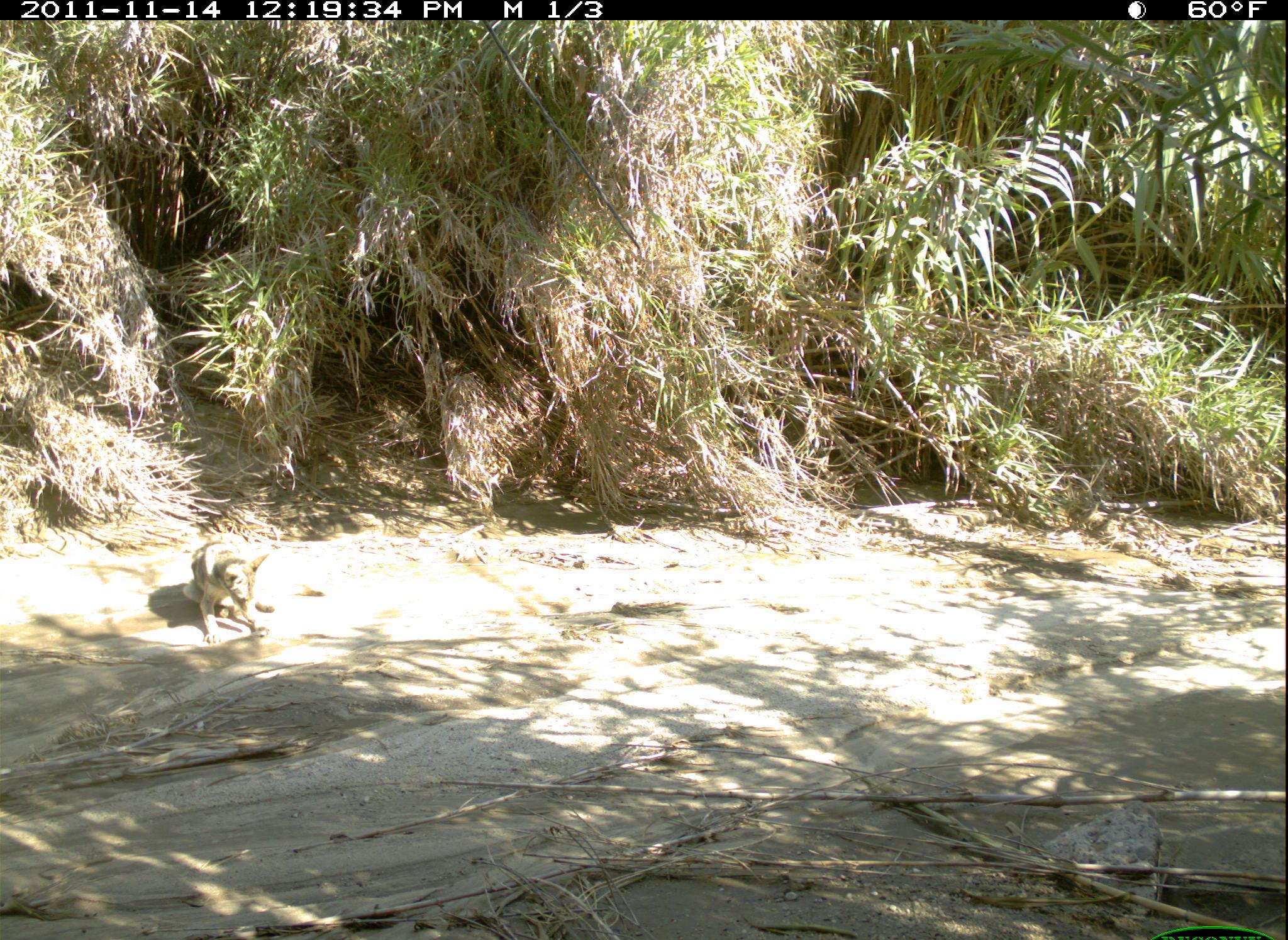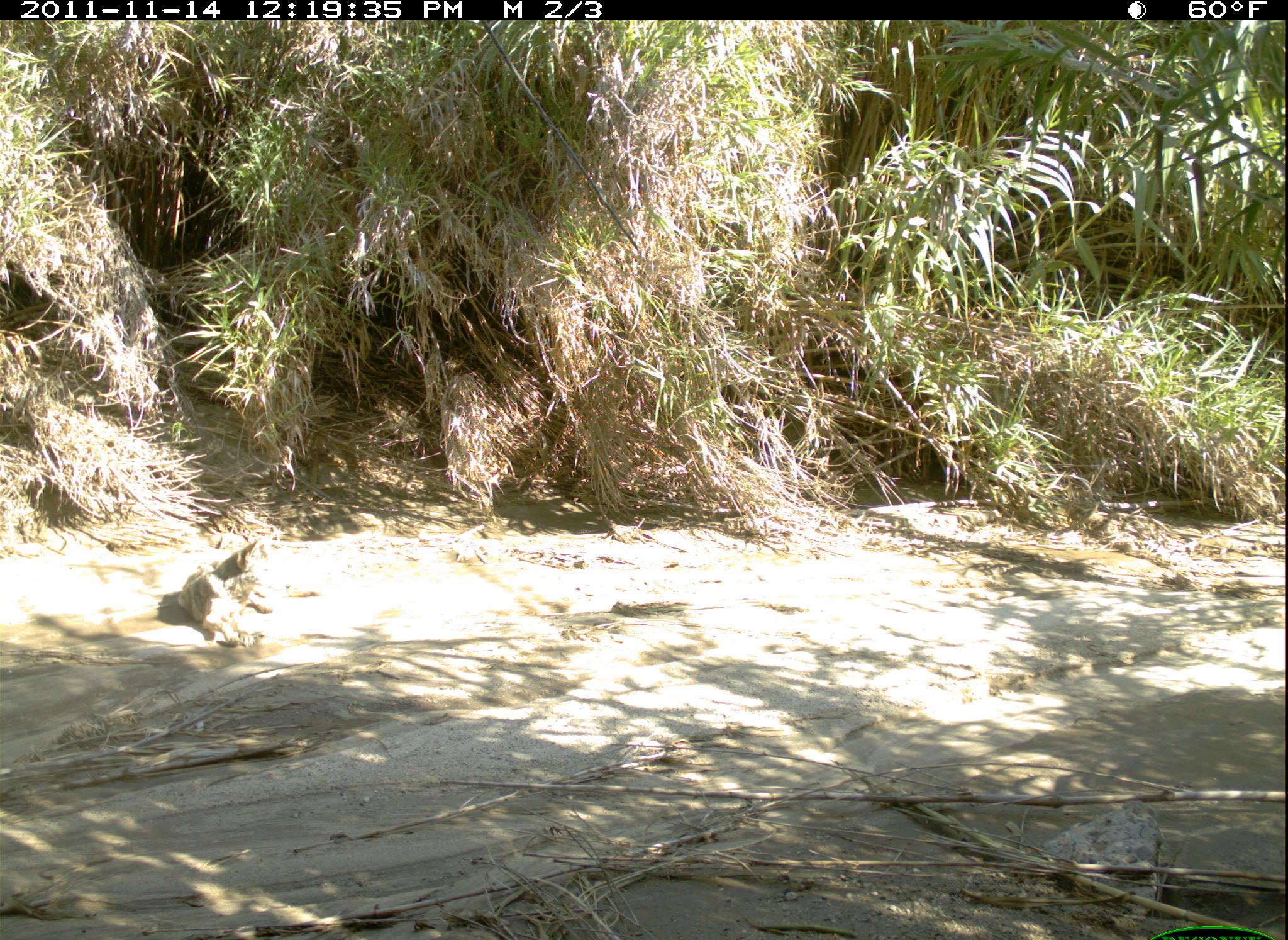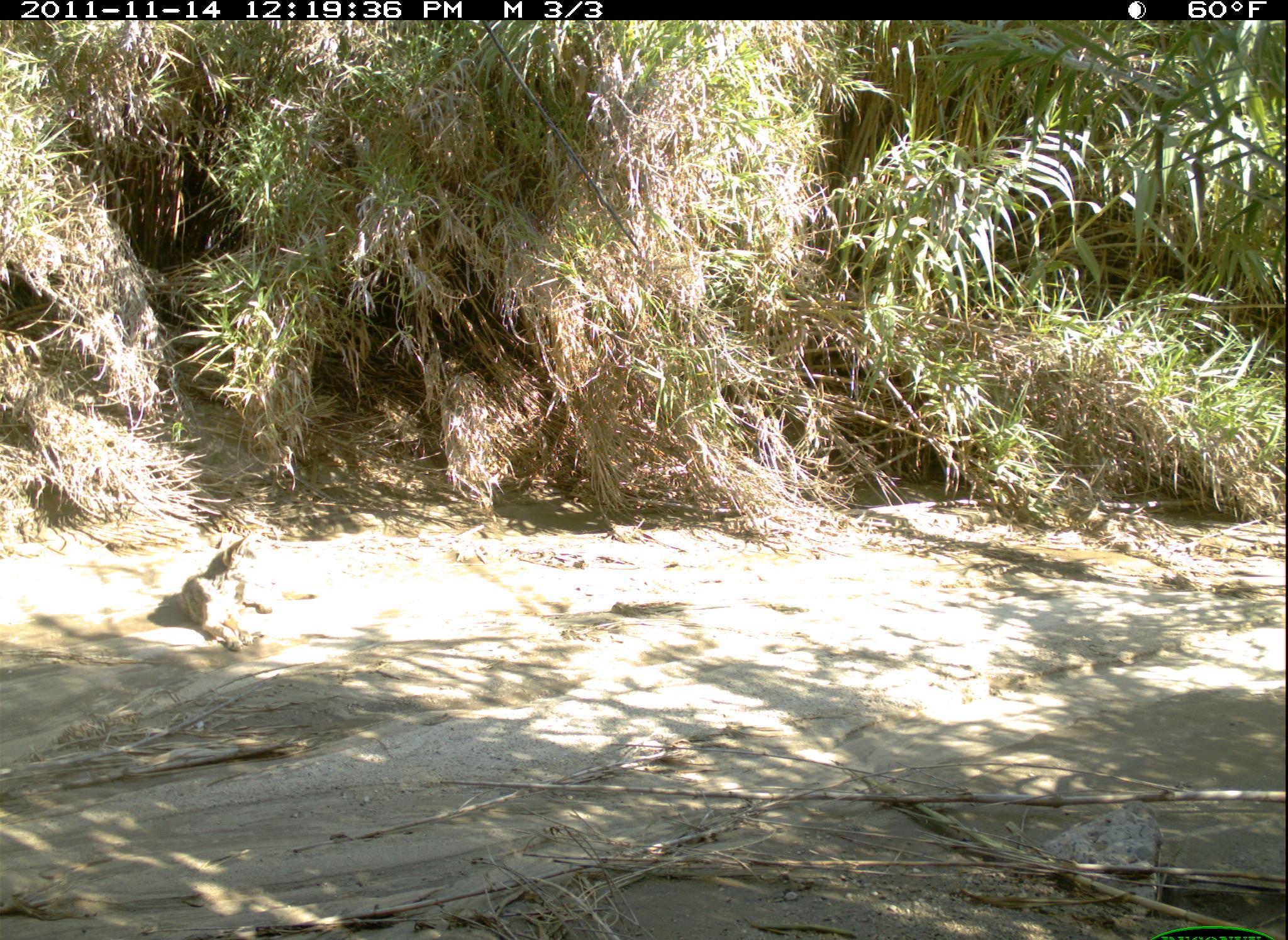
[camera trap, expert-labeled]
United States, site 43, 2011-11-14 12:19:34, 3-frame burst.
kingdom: Animalia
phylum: Chordata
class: Mammalia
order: Carnivora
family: Canidae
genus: Canis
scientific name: Canis latrans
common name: coyote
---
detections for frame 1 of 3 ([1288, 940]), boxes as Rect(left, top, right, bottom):
coyote: Rect(167, 507, 292, 656)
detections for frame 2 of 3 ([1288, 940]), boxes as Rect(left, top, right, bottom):
coyote: Rect(163, 511, 294, 670)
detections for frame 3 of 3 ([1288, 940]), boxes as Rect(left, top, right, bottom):
coyote: Rect(159, 509, 290, 662)